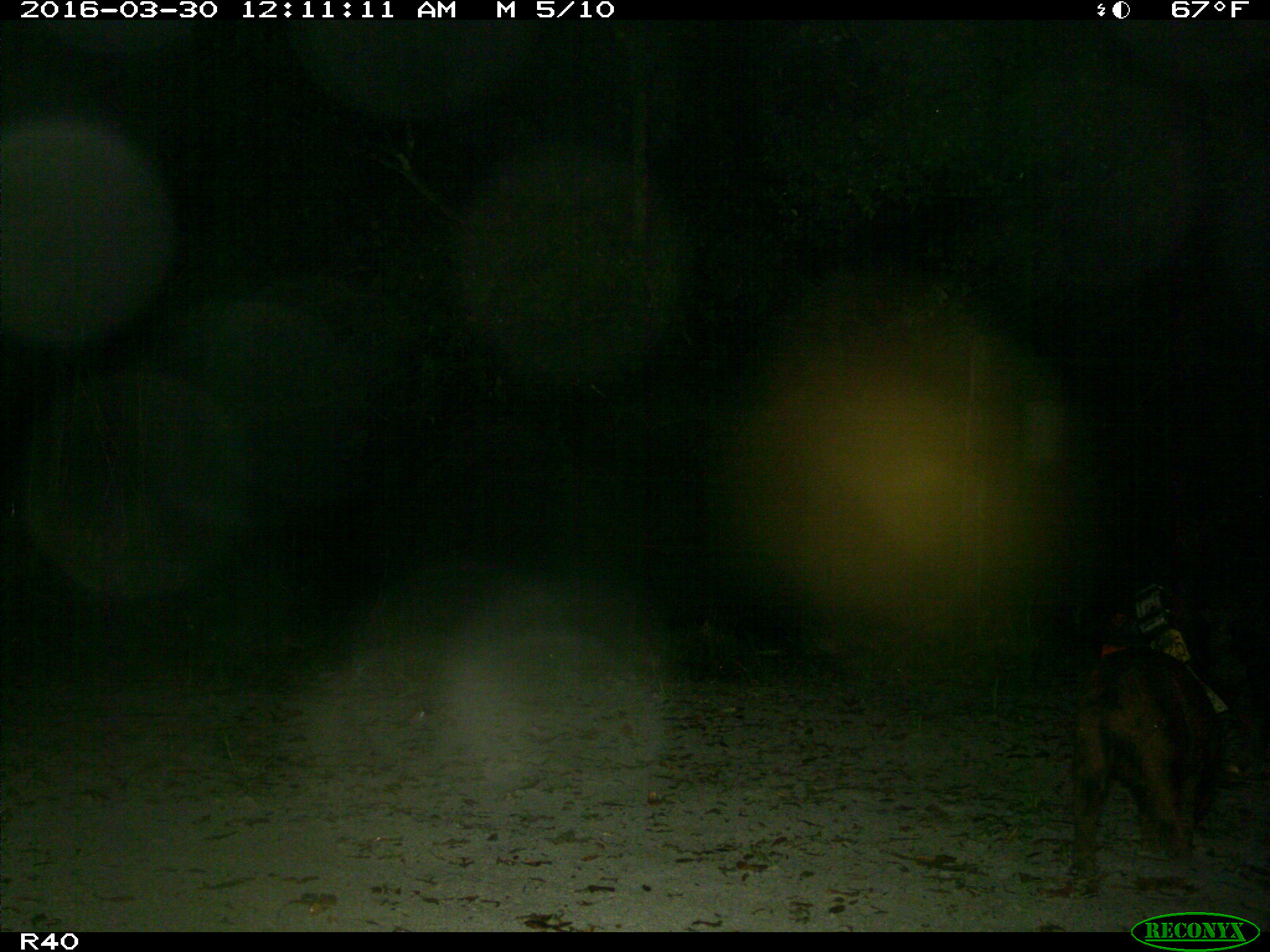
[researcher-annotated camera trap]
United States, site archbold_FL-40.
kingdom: Animalia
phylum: Chordata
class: Mammalia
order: Artiodactyla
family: Suidae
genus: Sus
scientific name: Sus scrofa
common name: wild boar